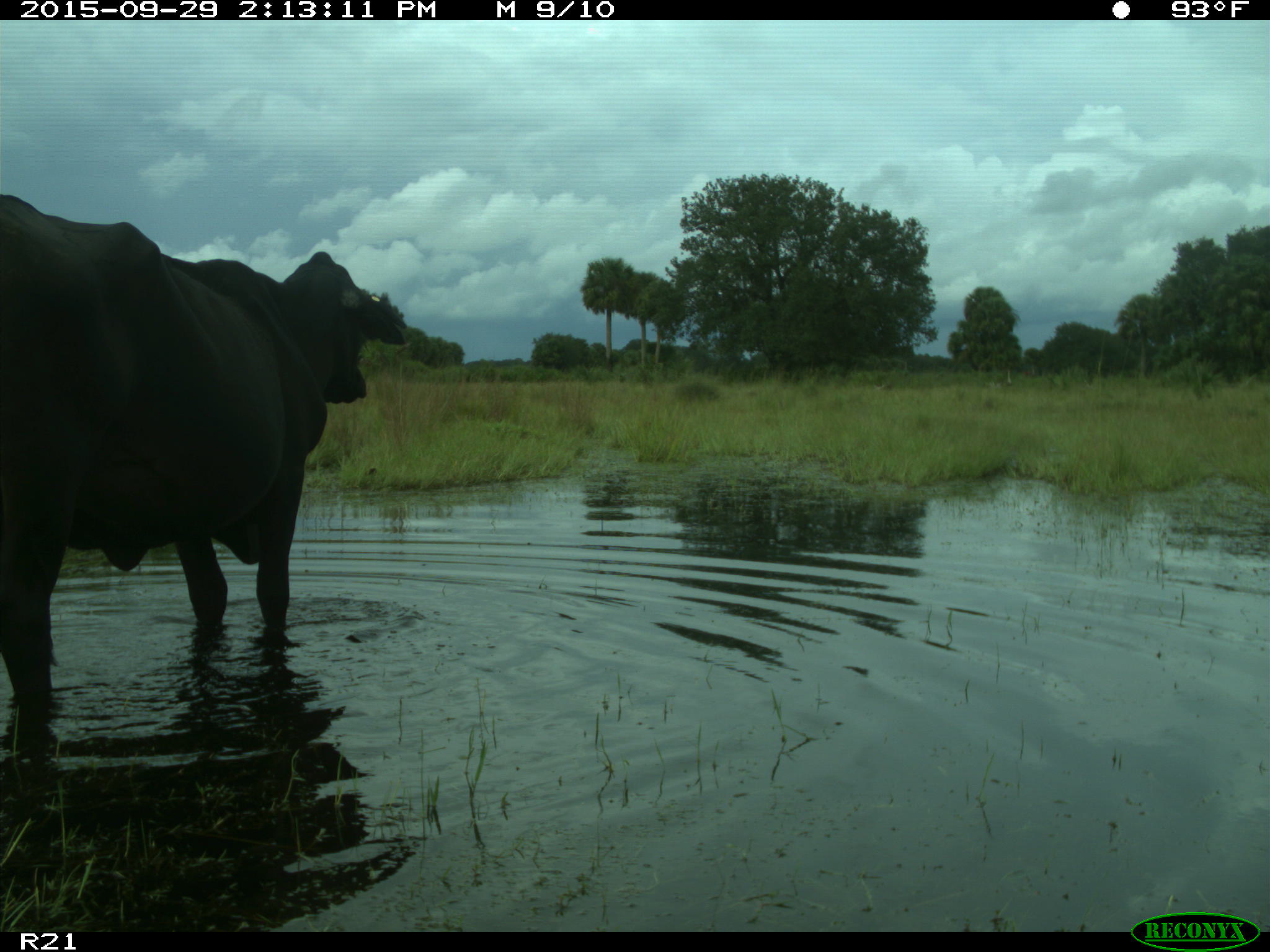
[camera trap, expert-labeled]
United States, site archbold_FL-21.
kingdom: Animalia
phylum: Chordata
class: Mammalia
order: Artiodactyla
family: Bovidae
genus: Bos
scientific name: Bos taurus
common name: domestic cow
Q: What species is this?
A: Bos taurus (domestic cow).